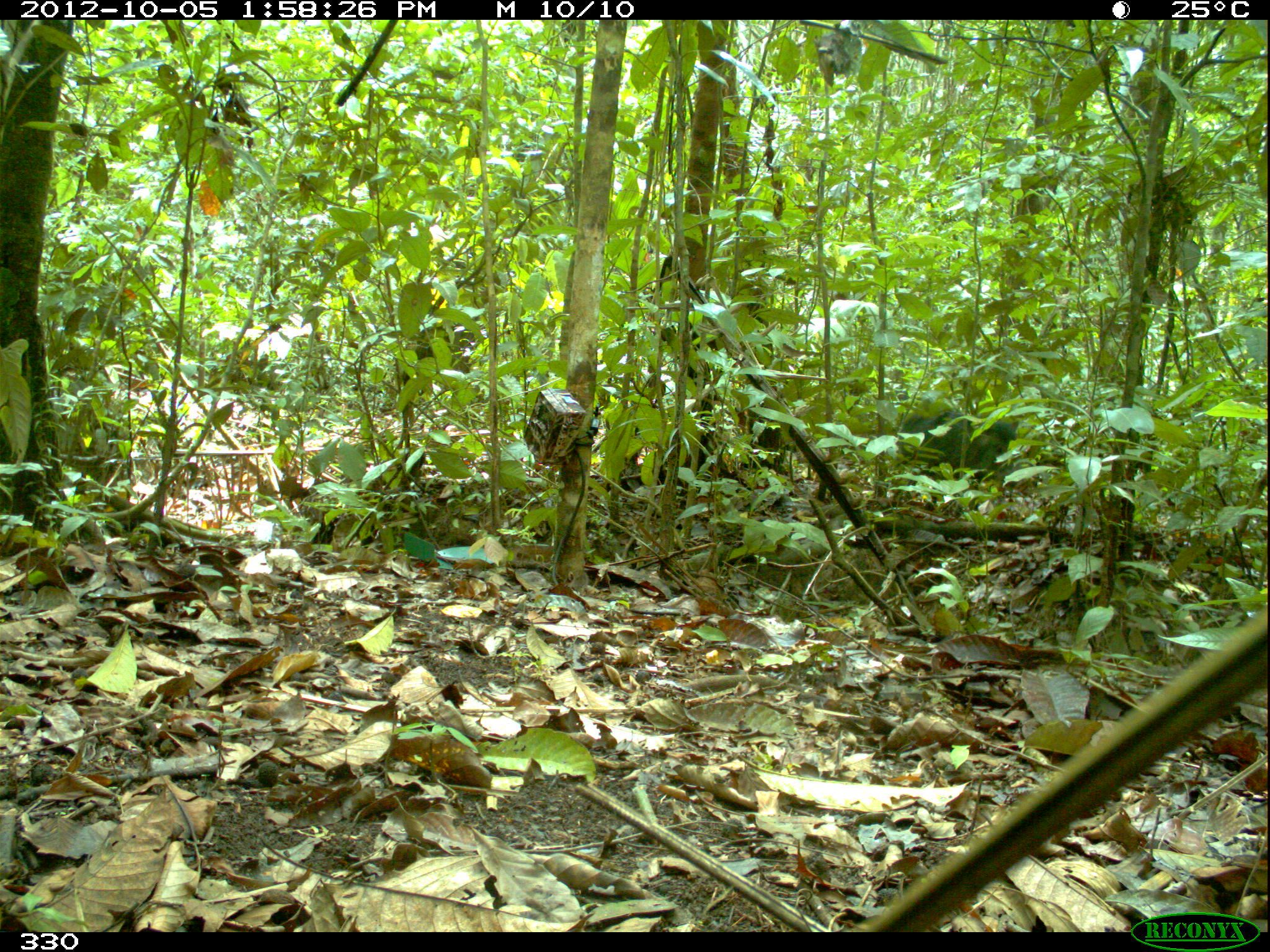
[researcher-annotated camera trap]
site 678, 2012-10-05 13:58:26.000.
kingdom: Animalia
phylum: Chordata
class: Mammalia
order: Artiodactyla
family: Tayassuidae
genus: Tayassu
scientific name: Tayassu pecari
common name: white-lipped peccary